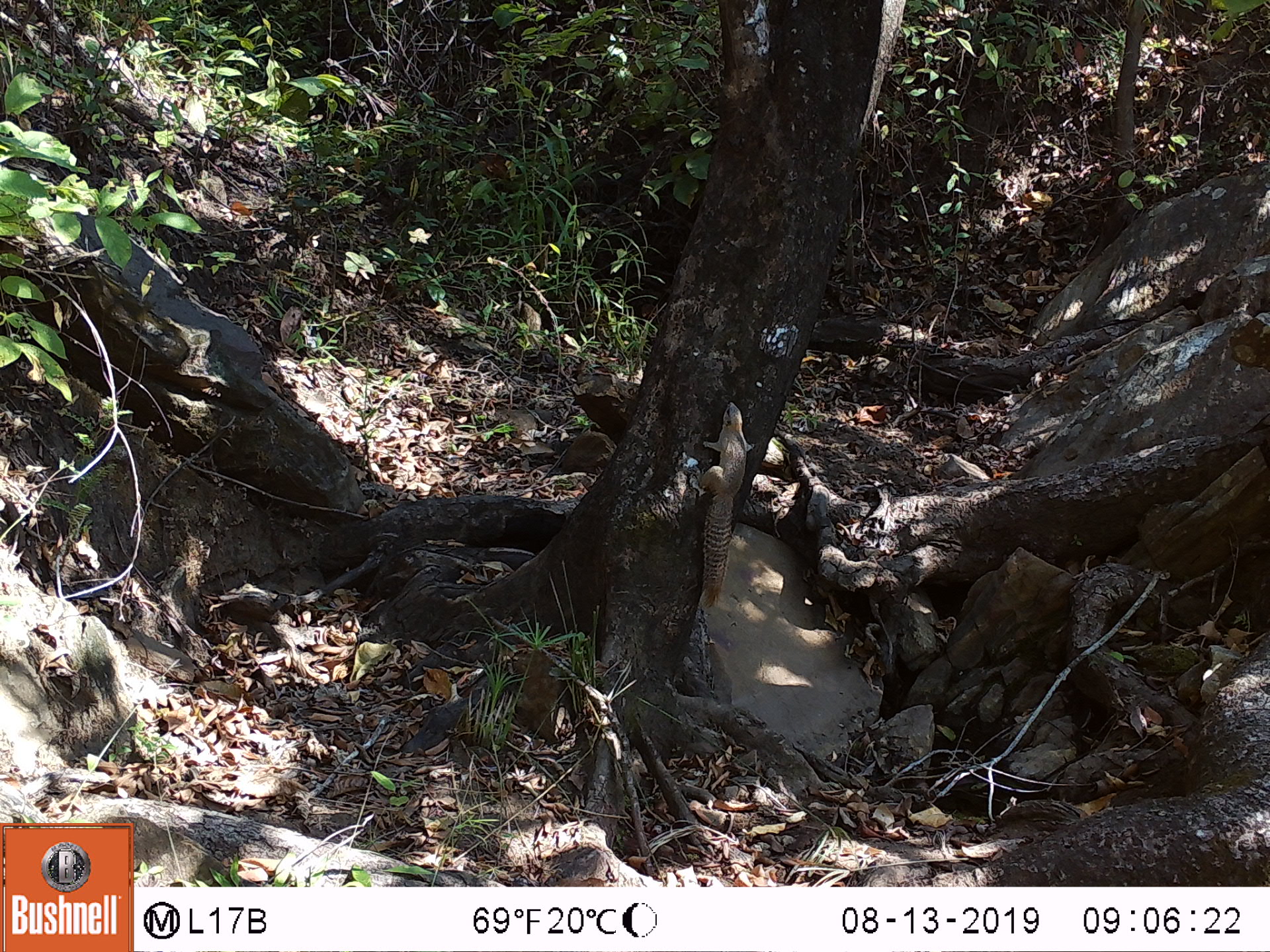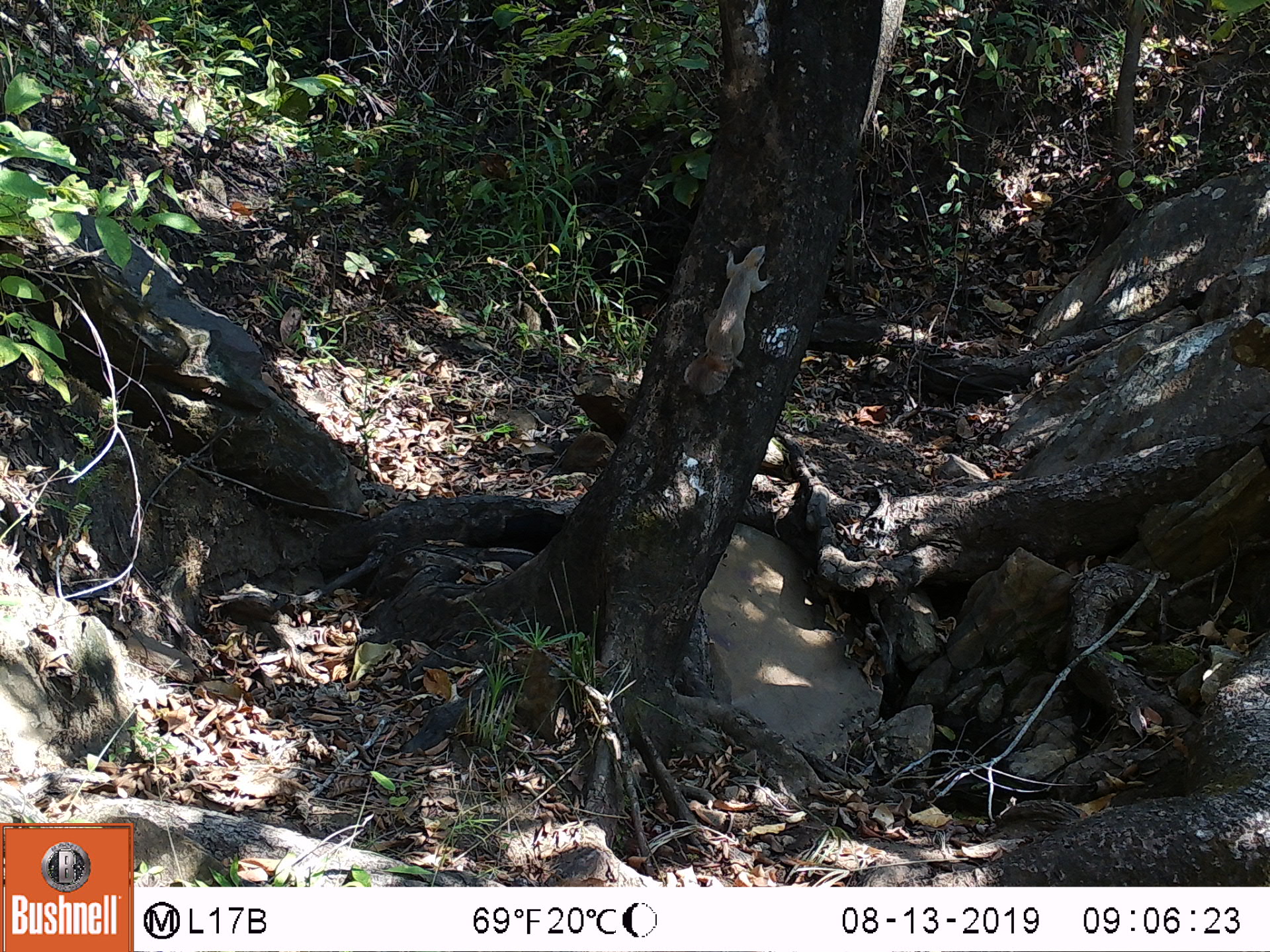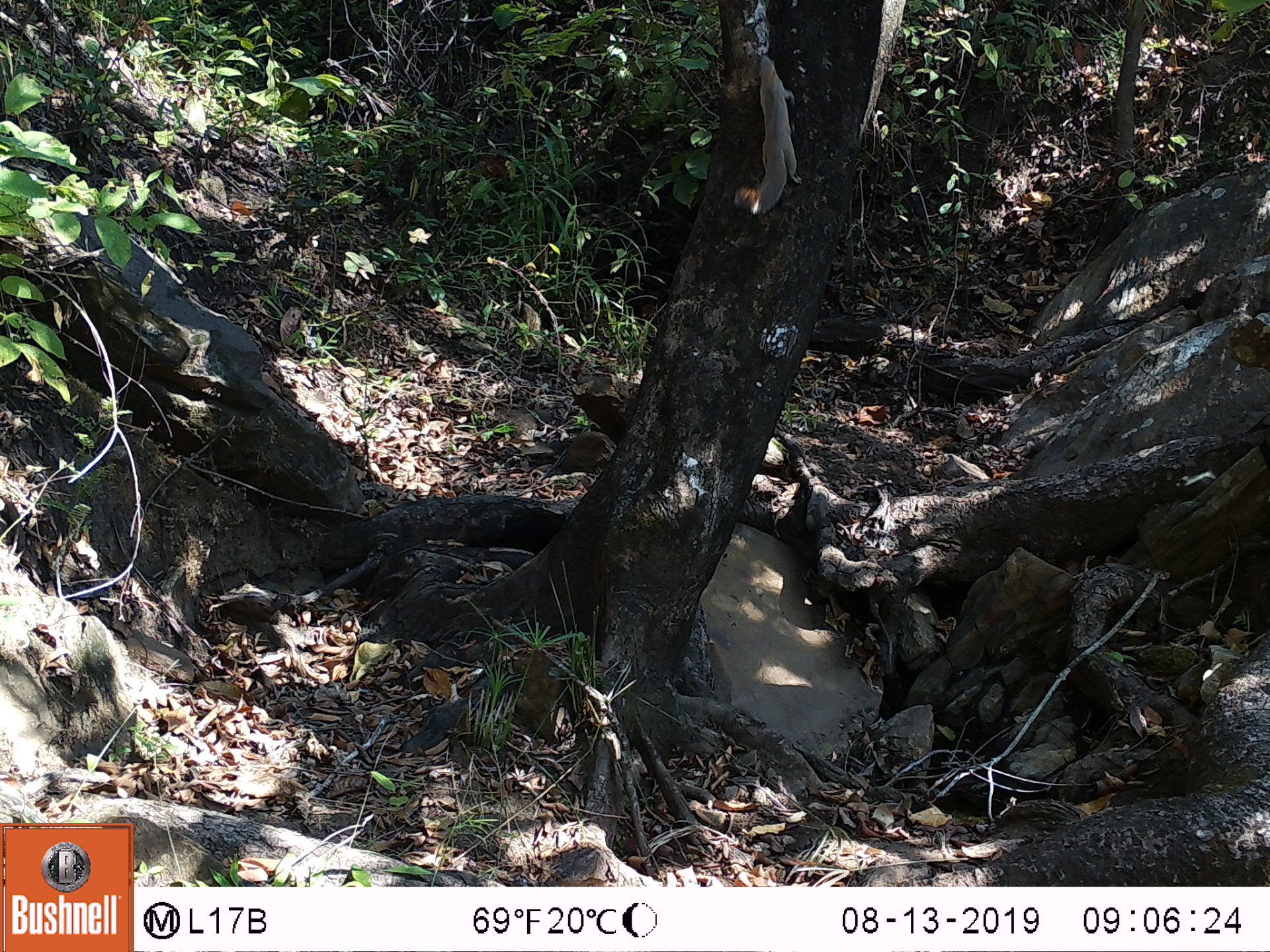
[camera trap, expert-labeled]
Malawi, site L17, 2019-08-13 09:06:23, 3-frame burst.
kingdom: Animalia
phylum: Chordata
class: Mammalia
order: Rodentia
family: Sciuridae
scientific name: Sciuridae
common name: squirrel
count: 1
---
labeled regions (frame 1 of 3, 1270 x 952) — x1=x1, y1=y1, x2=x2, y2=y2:
squirrel: x1=696, y1=399, x2=752, y2=604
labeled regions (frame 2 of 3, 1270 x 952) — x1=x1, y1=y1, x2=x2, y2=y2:
squirrel: x1=674, y1=234, x2=777, y2=401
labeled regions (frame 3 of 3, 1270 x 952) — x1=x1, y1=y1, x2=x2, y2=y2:
squirrel: x1=728, y1=49, x2=804, y2=226